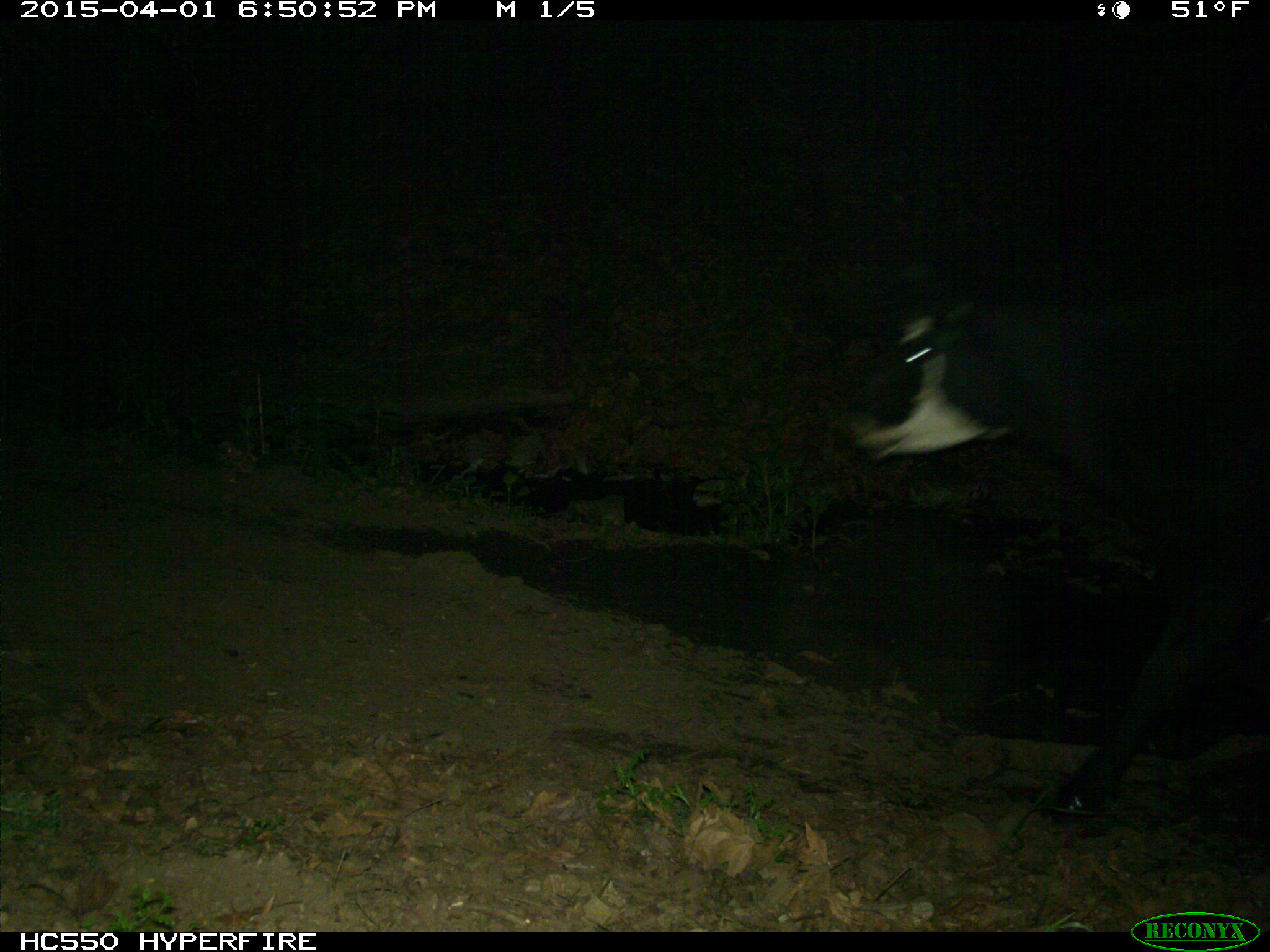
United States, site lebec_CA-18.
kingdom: Animalia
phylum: Chordata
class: Mammalia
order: Artiodactyla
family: Bovidae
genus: Bos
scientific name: Bos taurus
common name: domestic cow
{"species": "Bos taurus (domestic cow)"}